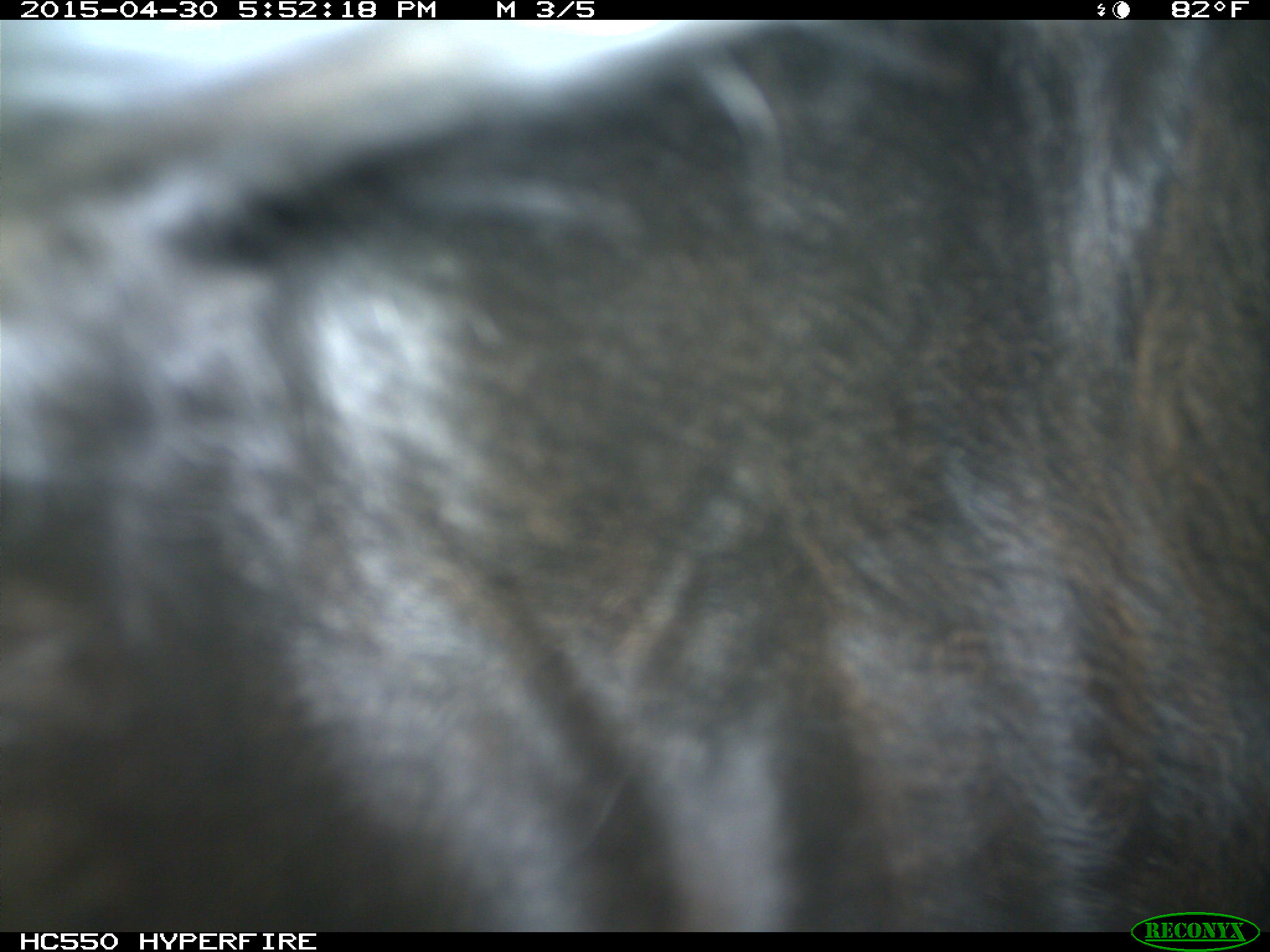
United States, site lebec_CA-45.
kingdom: Animalia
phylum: Chordata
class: Mammalia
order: Artiodactyla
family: Bovidae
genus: Bos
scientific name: Bos taurus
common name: domestic cow